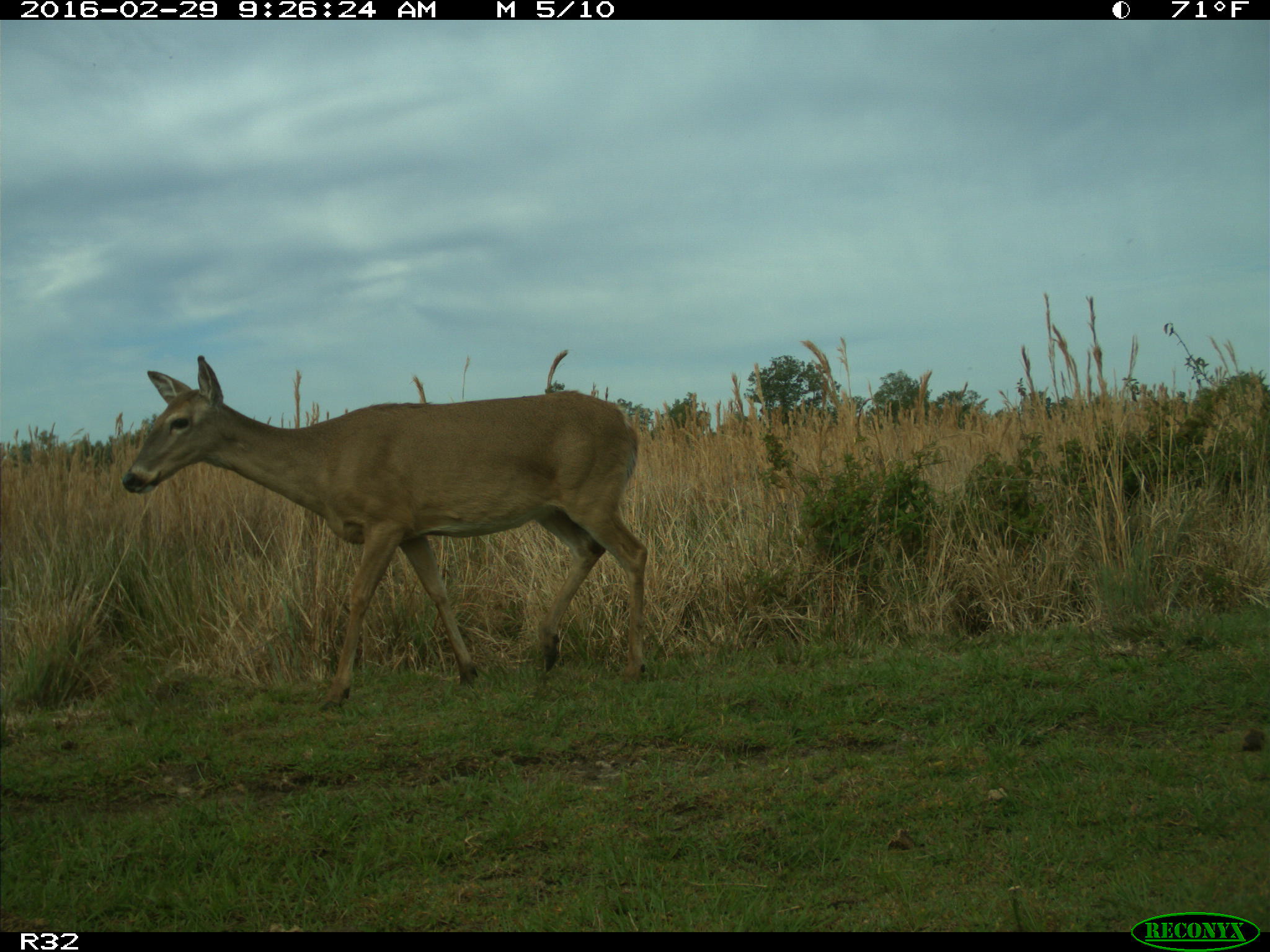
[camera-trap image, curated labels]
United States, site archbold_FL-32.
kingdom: Animalia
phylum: Chordata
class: Mammalia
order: Artiodactyla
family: Cervidae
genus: Odocoileus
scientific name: Odocoileus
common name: deer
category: unidentified deer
Unidentified deer (deer) (Odocoileus).